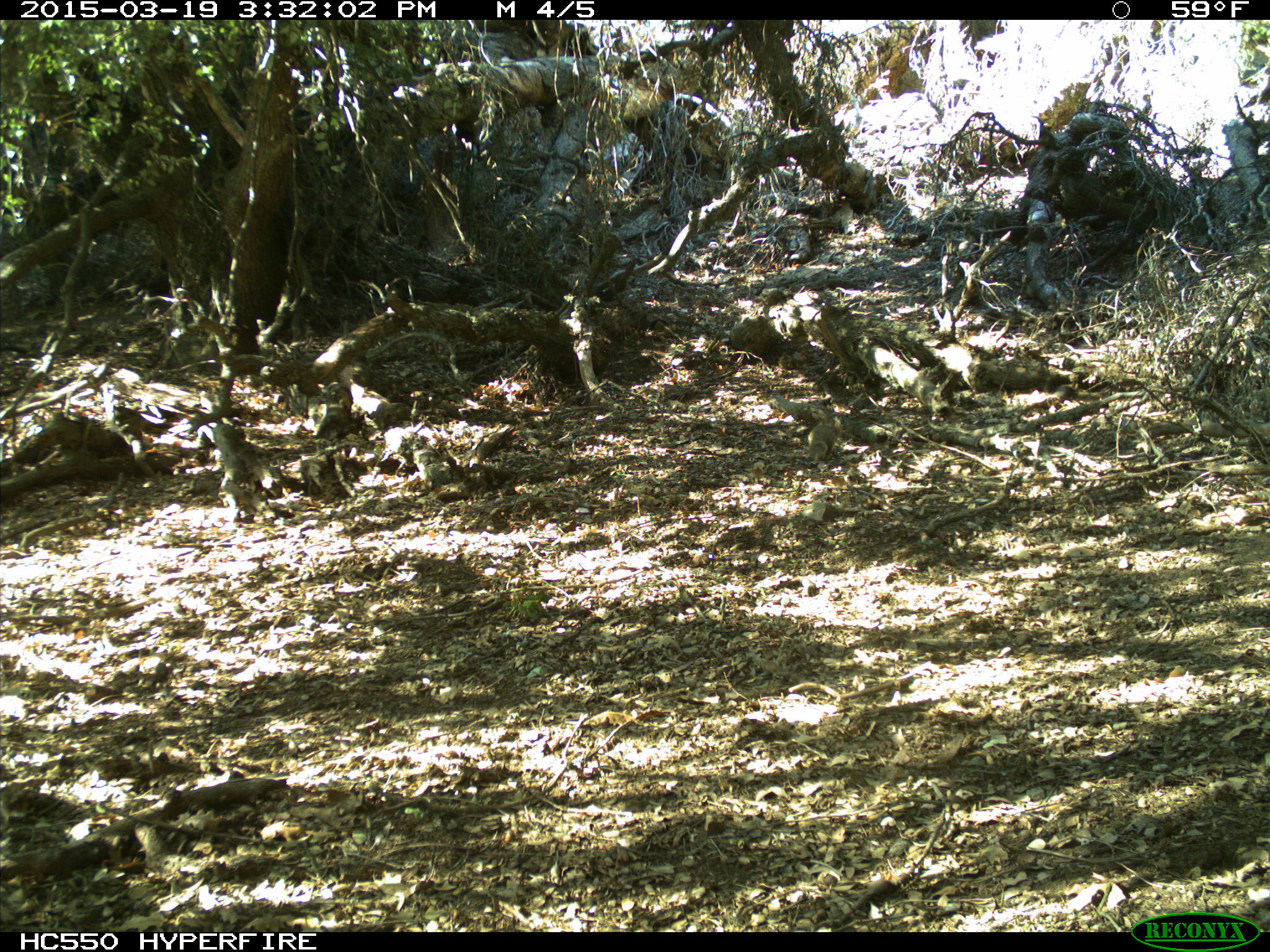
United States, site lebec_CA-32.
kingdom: Animalia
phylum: Chordata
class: Mammalia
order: Rodentia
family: Sciuridae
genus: Otospermophilus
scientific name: Otospermophilus beecheyi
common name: california ground squirrel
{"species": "Otospermophilus beecheyi (california ground squirrel)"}